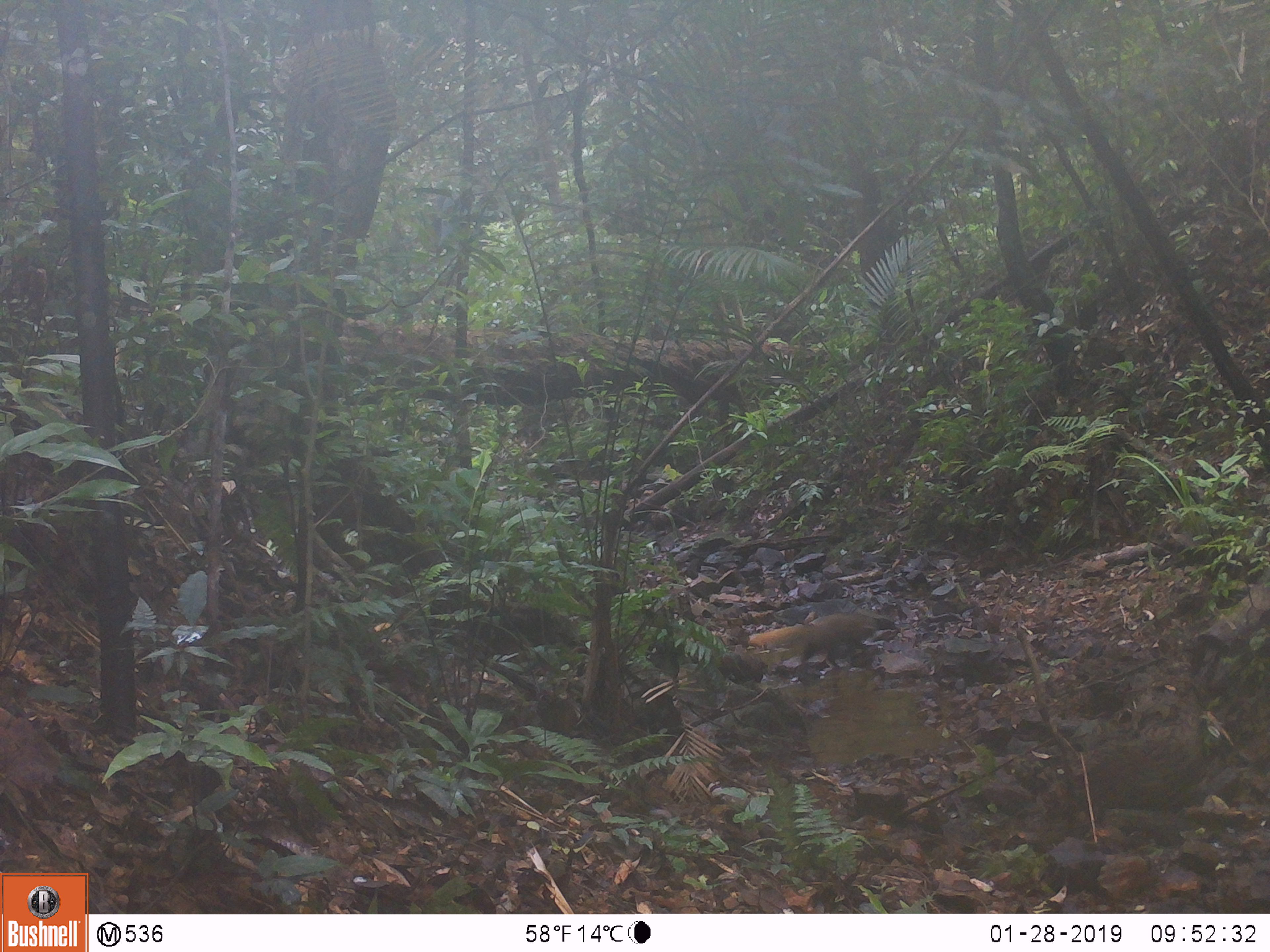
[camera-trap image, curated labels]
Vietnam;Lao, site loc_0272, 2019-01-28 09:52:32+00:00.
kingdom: Animalia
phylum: Chordata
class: Mammalia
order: Carnivora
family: Herpestidae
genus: Urva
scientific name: Urva urva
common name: crab-eating mongoose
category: crab eating mongoose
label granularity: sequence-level